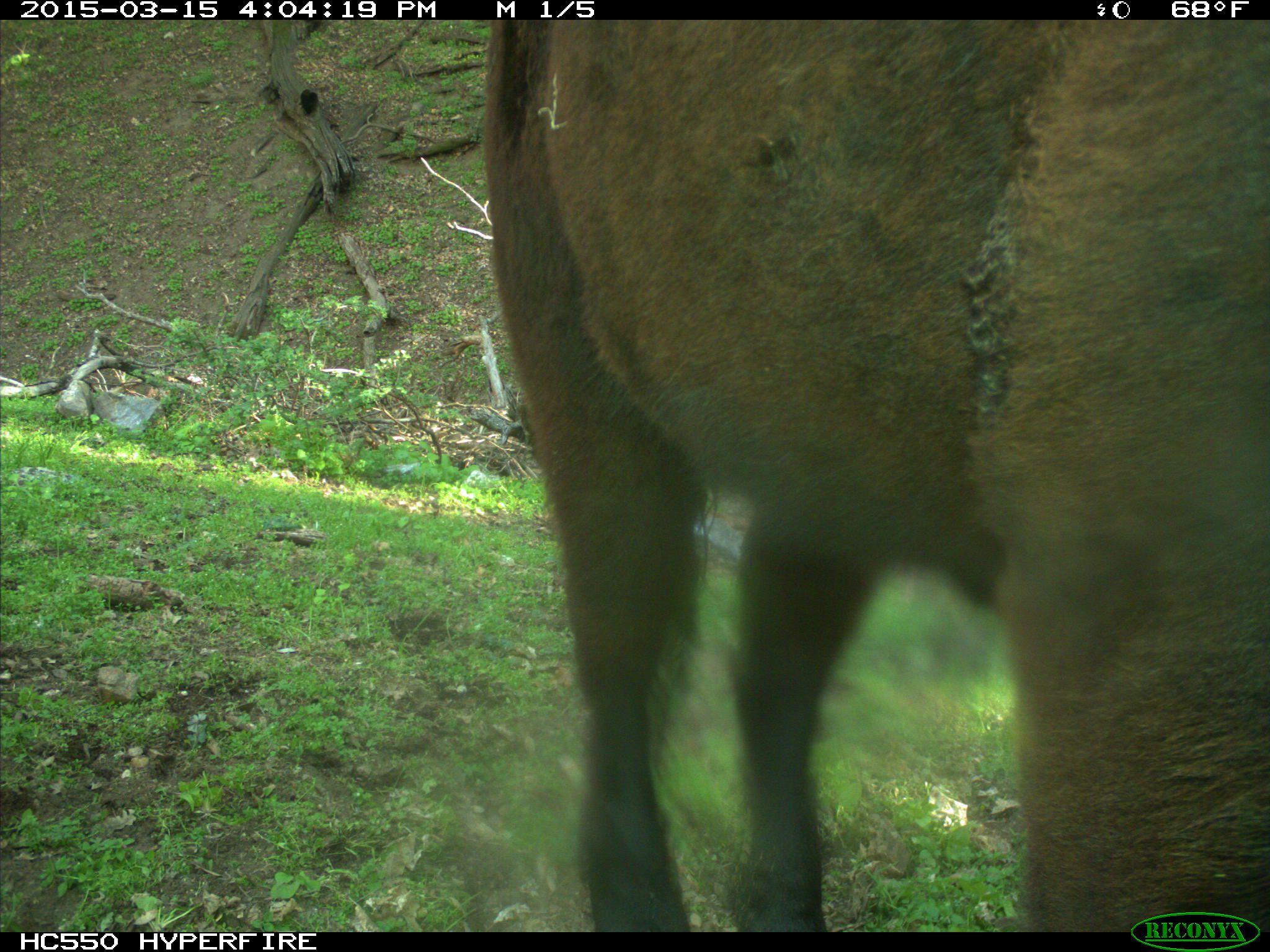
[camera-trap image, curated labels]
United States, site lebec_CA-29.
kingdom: Animalia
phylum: Chordata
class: Mammalia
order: Artiodactyla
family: Bovidae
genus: Bos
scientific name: Bos taurus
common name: domestic cow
Bos taurus (domestic cow).